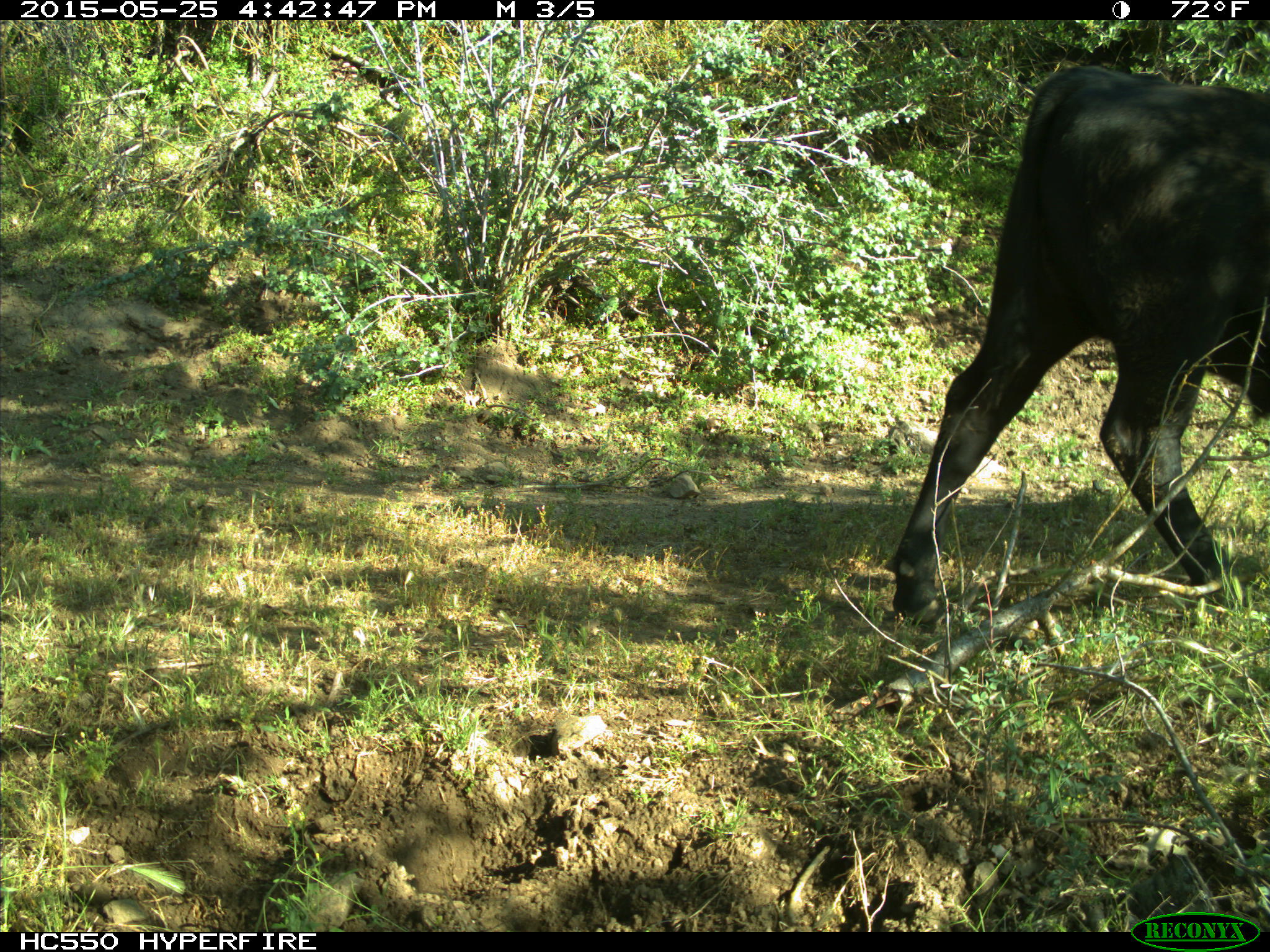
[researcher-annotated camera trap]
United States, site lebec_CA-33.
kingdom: Animalia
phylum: Chordata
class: Mammalia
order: Artiodactyla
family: Bovidae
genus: Bos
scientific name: Bos taurus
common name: domestic cow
Bos taurus (domestic cow).